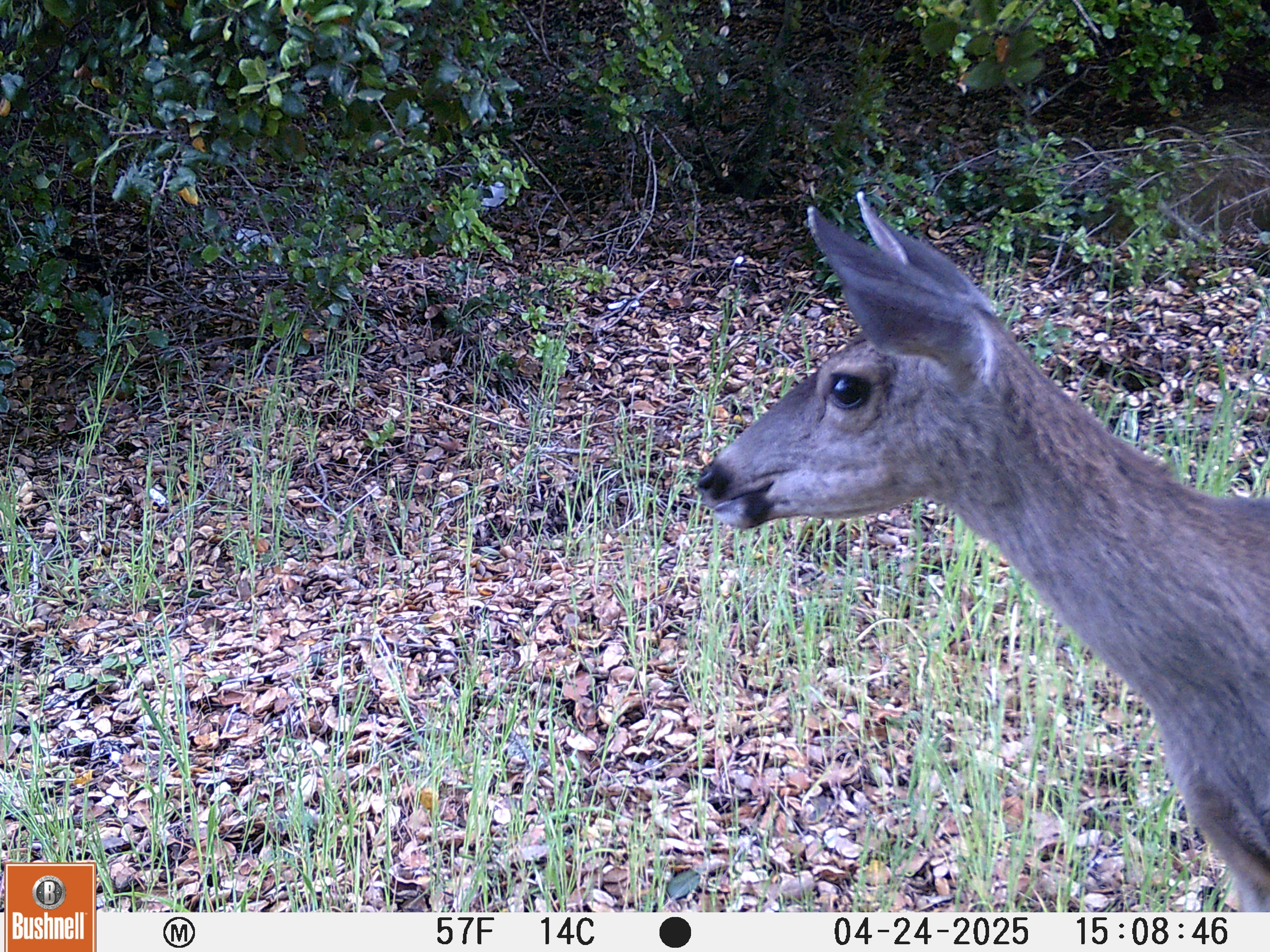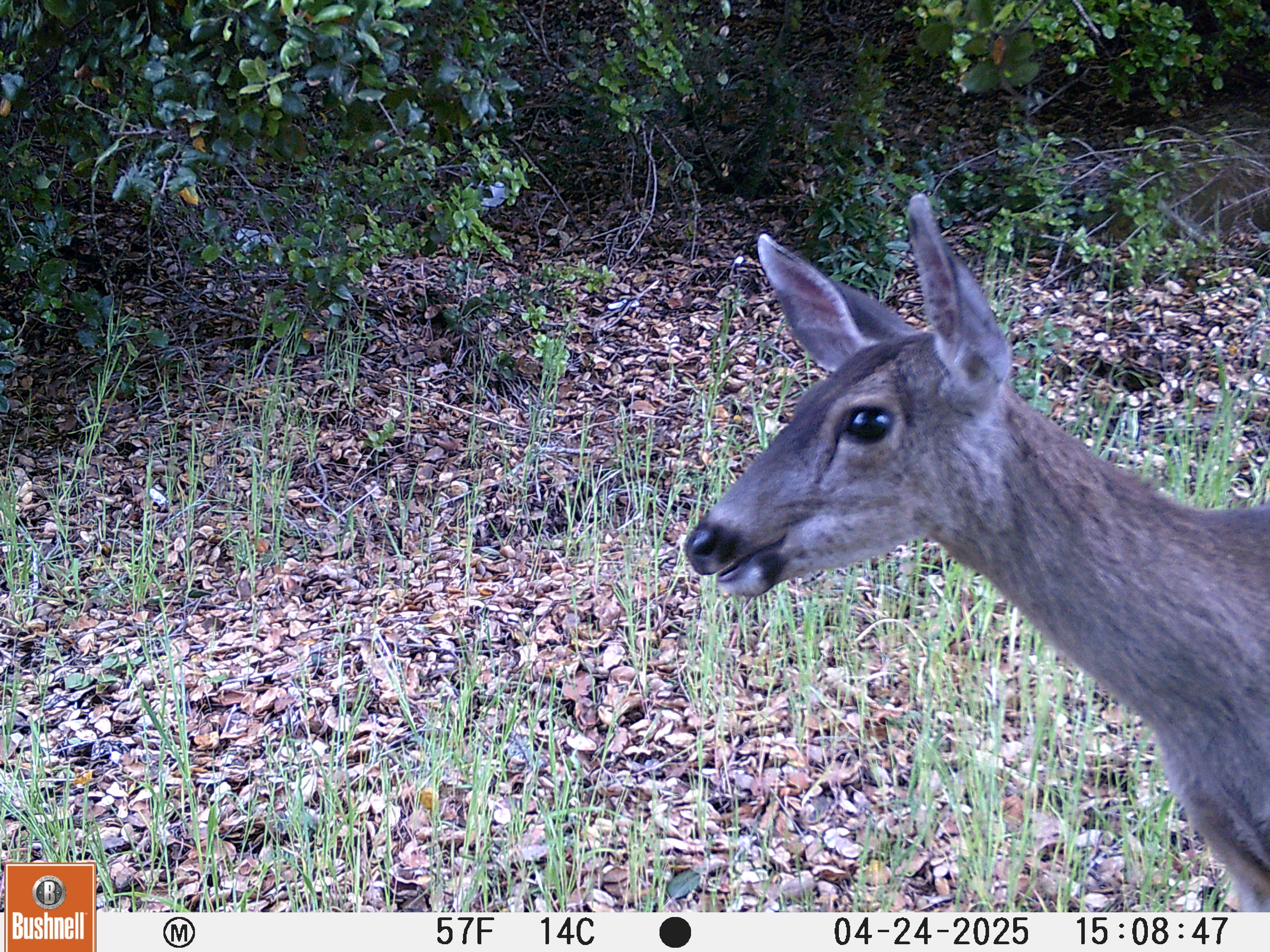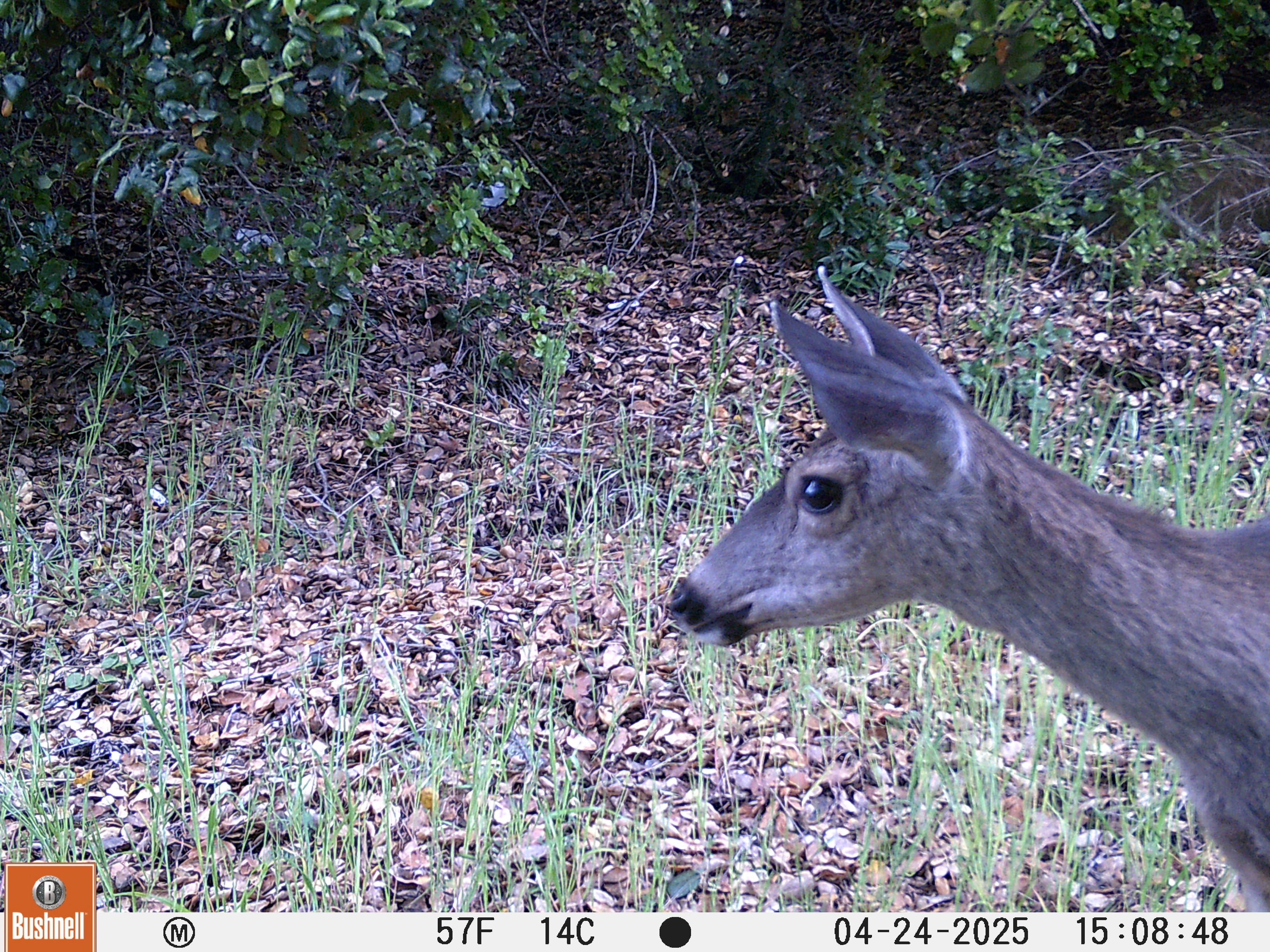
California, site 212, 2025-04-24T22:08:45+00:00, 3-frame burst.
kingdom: Animalia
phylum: Chordata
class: Mammalia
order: Artiodactyla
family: Cervidae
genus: Odocoileus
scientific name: Odocoileus hemionus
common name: mule deer